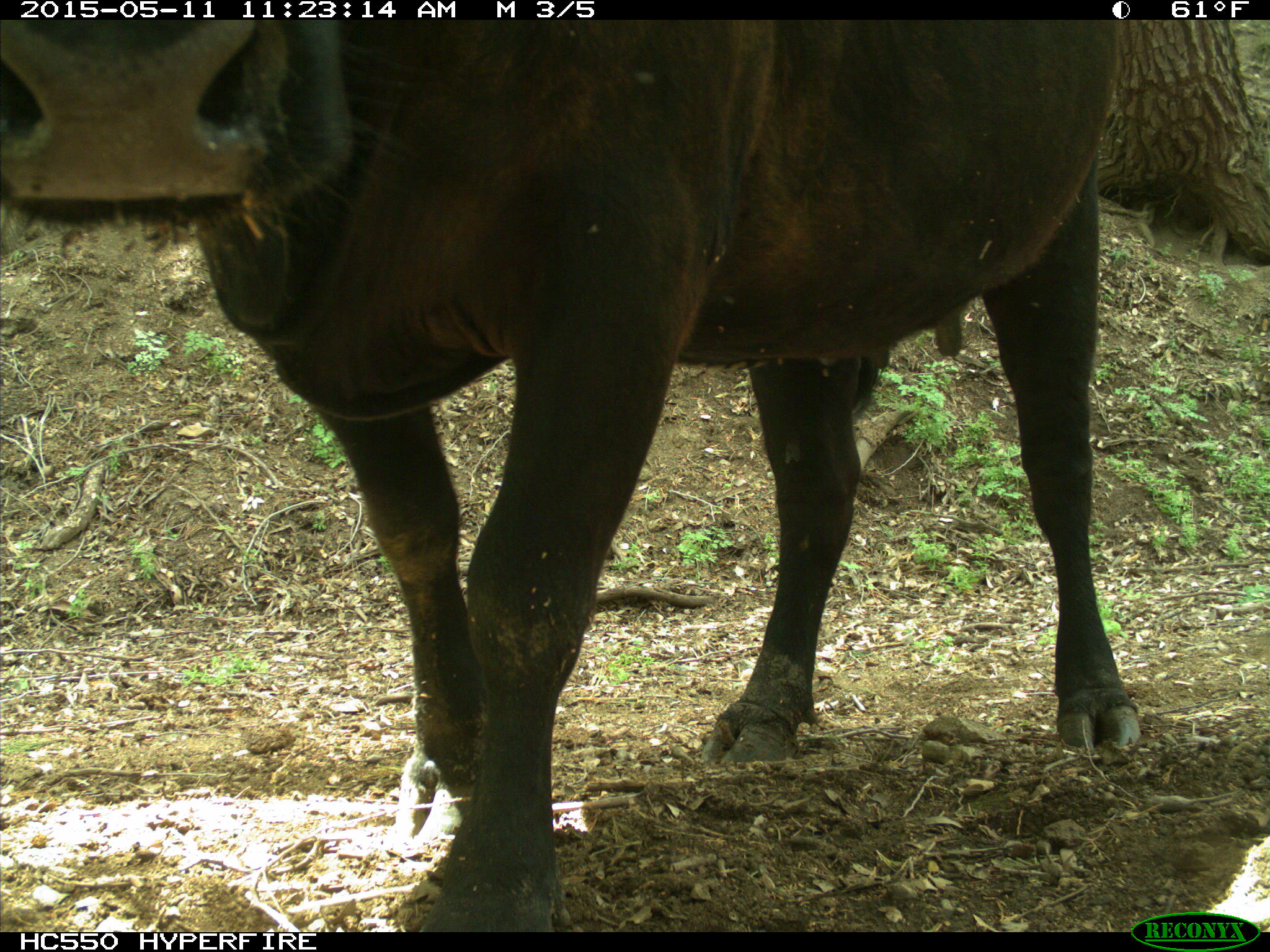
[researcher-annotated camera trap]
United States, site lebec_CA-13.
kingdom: Animalia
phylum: Chordata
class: Mammalia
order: Artiodactyla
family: Bovidae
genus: Bos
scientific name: Bos taurus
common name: domestic cow